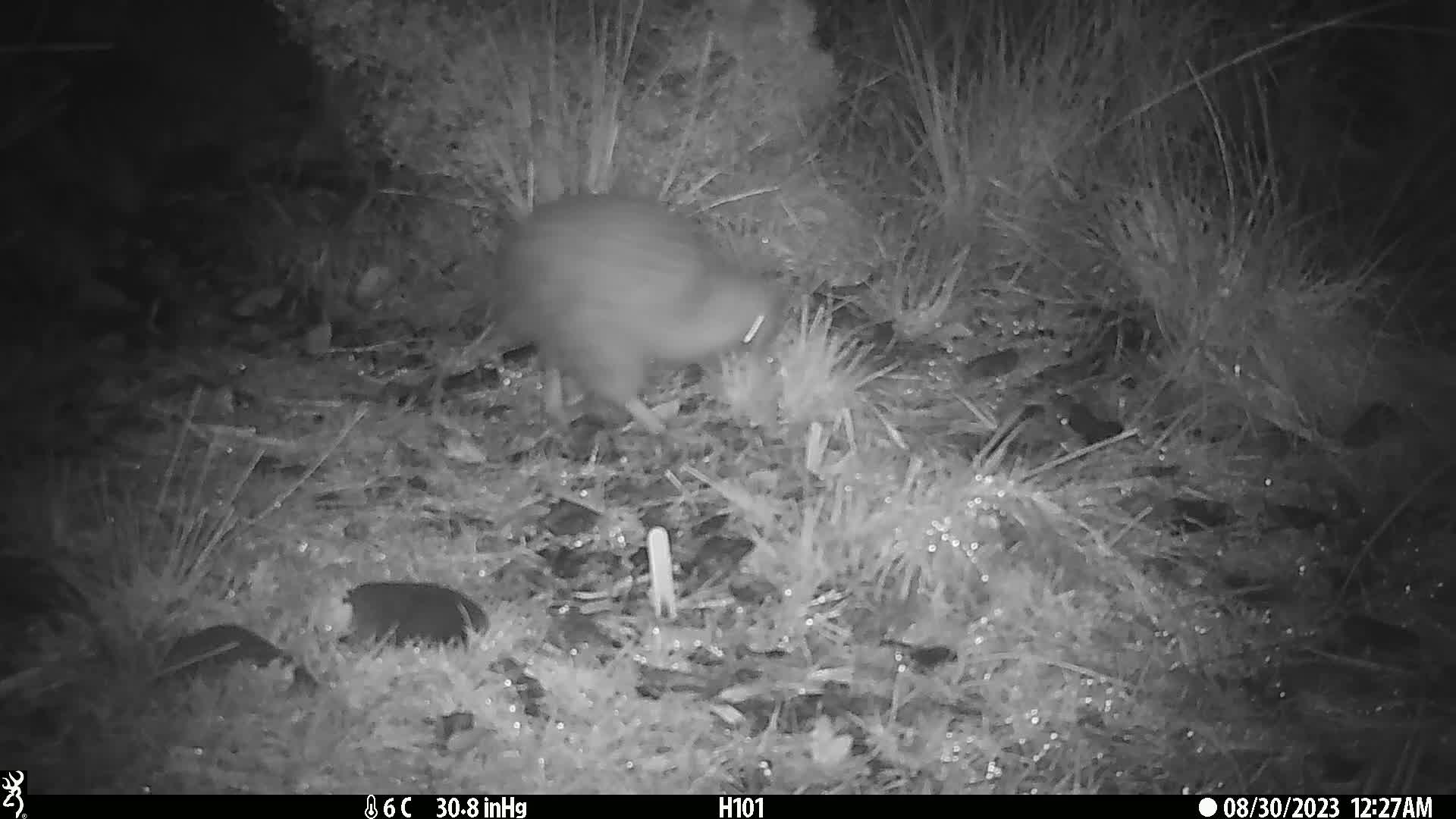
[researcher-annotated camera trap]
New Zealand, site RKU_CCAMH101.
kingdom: Animalia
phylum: Chordata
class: Aves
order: Apterygiformes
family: Apterygidae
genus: Apteryx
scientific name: Apteryx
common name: kiwi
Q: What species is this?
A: Kiwi (Apteryx).